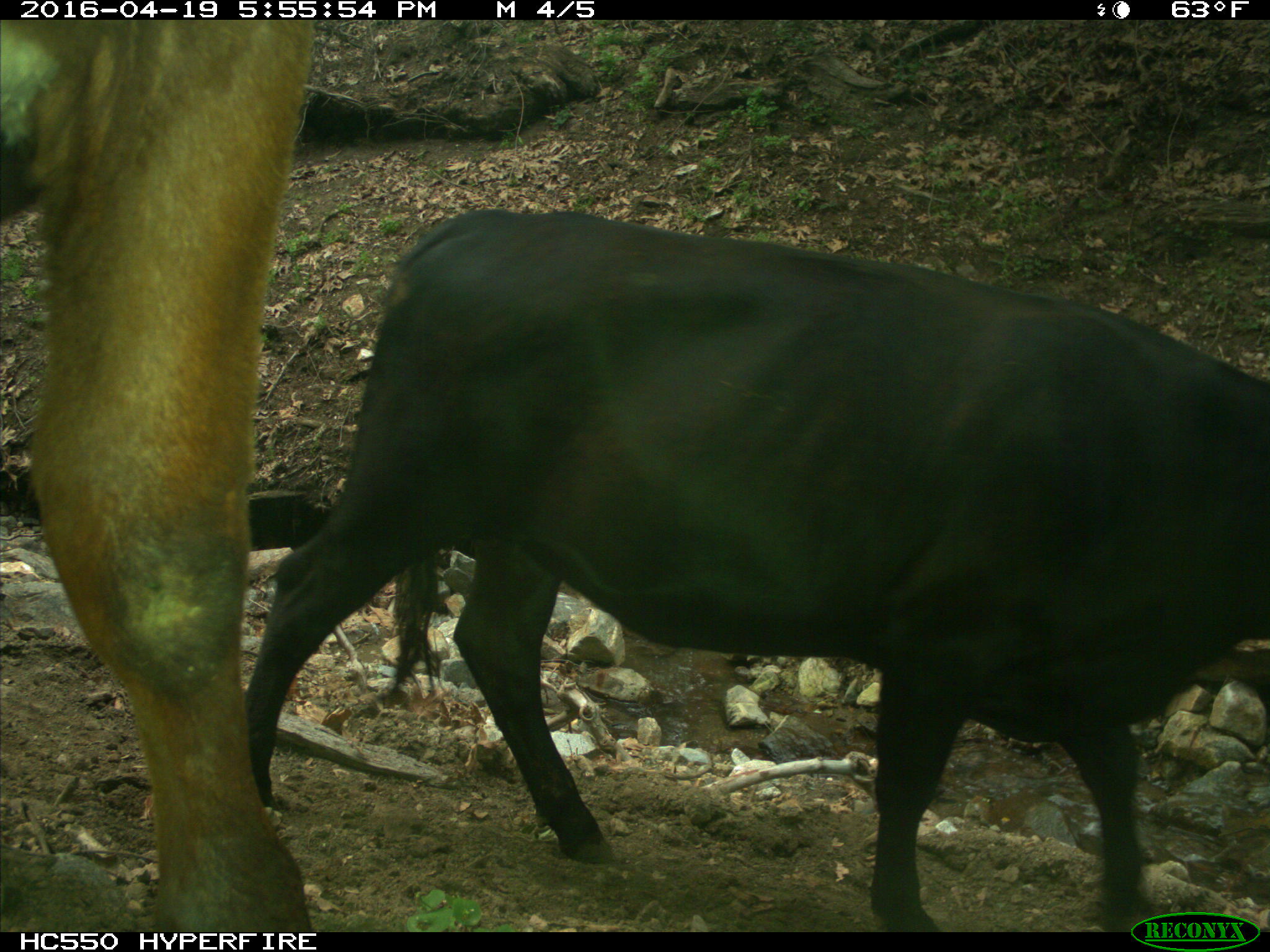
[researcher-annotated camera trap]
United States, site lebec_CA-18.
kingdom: Animalia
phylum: Chordata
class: Mammalia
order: Artiodactyla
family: Bovidae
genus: Bos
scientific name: Bos taurus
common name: domestic cow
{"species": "Bos taurus (domestic cow)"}